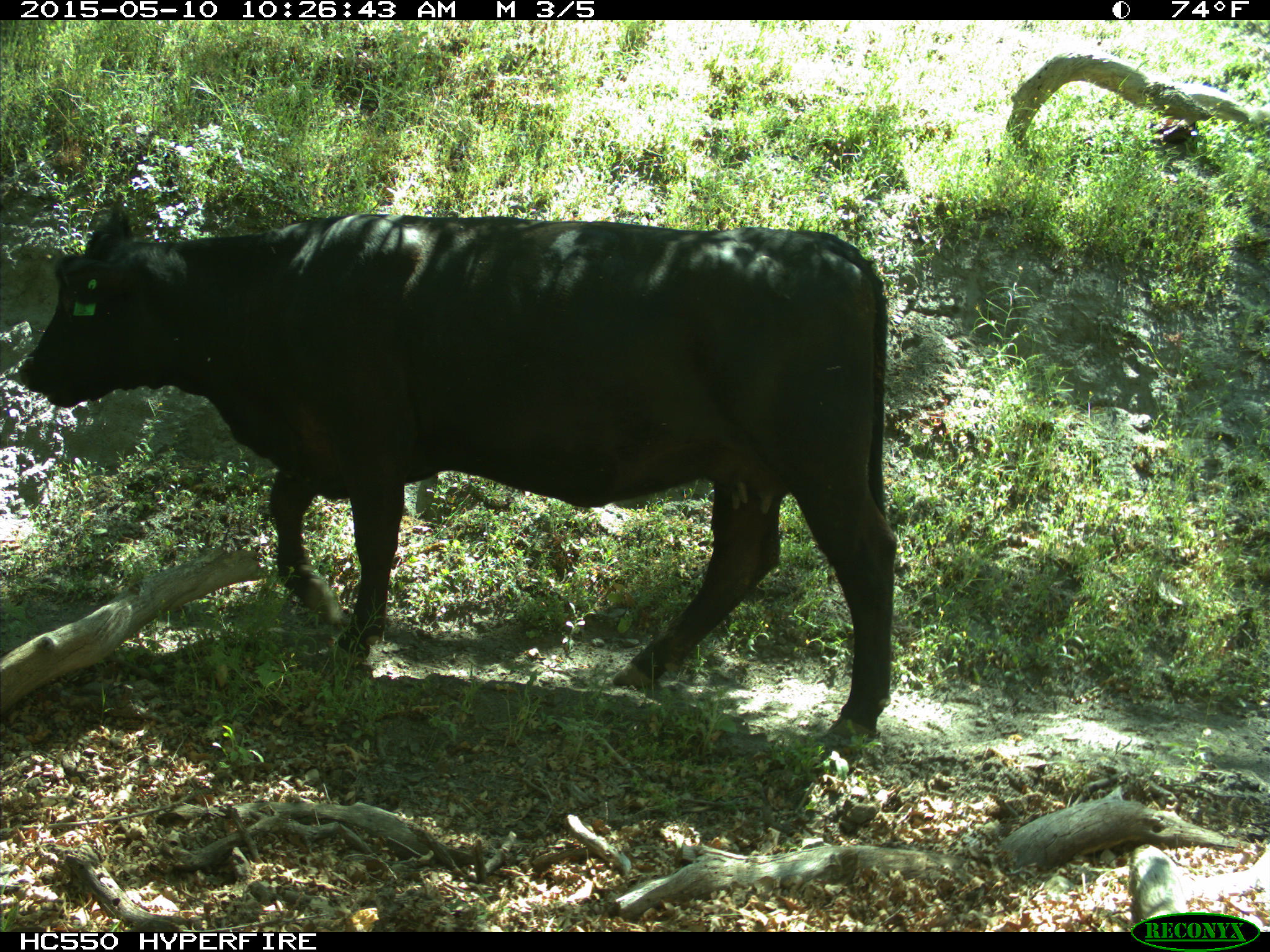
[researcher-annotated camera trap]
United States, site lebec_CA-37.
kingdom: Animalia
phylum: Chordata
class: Mammalia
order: Artiodactyla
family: Bovidae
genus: Bos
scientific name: Bos taurus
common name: domestic cow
Bos taurus (domestic cow).